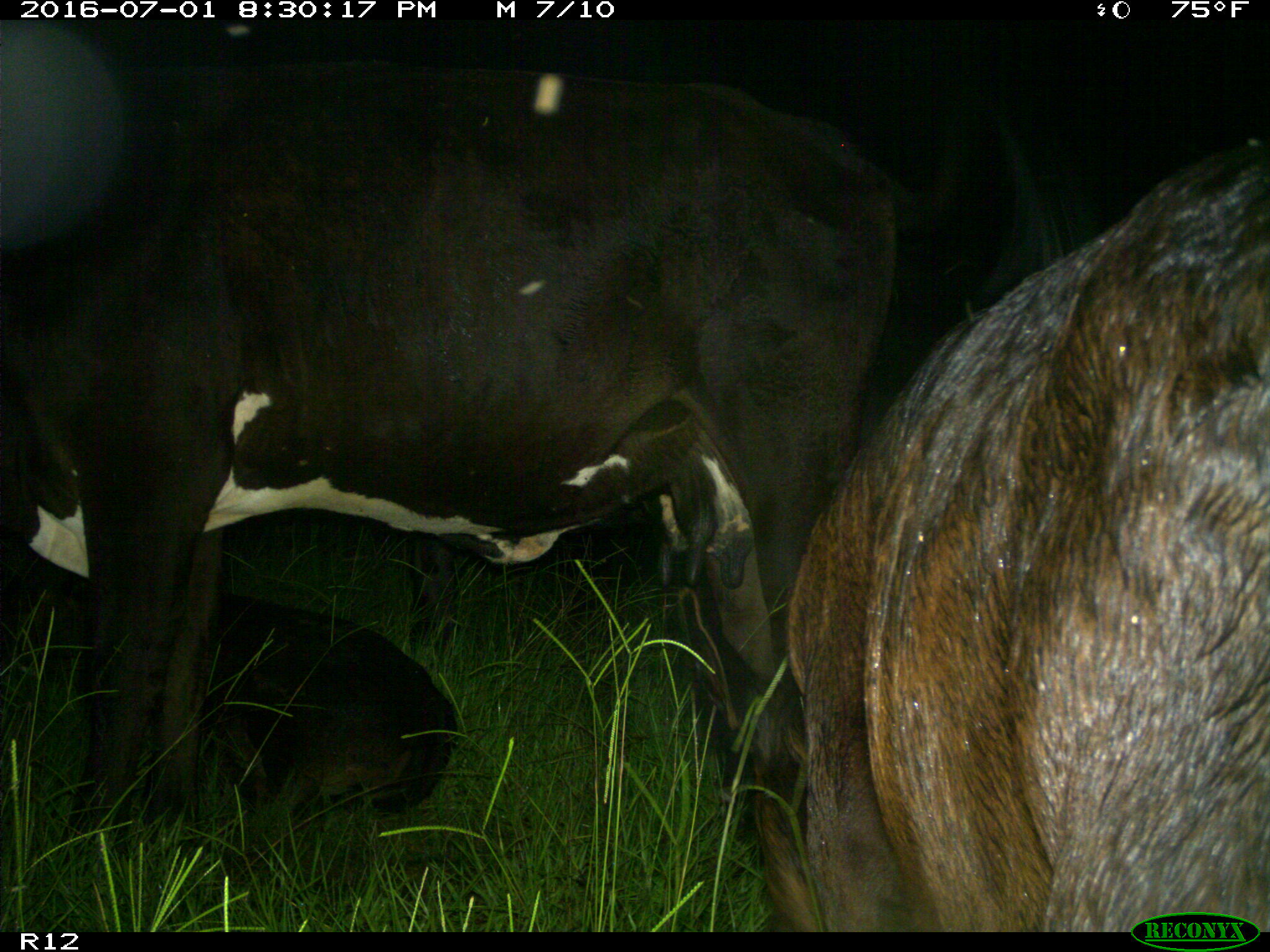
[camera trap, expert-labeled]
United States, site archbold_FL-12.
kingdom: Animalia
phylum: Chordata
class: Mammalia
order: Artiodactyla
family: Bovidae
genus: Bos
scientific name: Bos taurus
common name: domestic cow